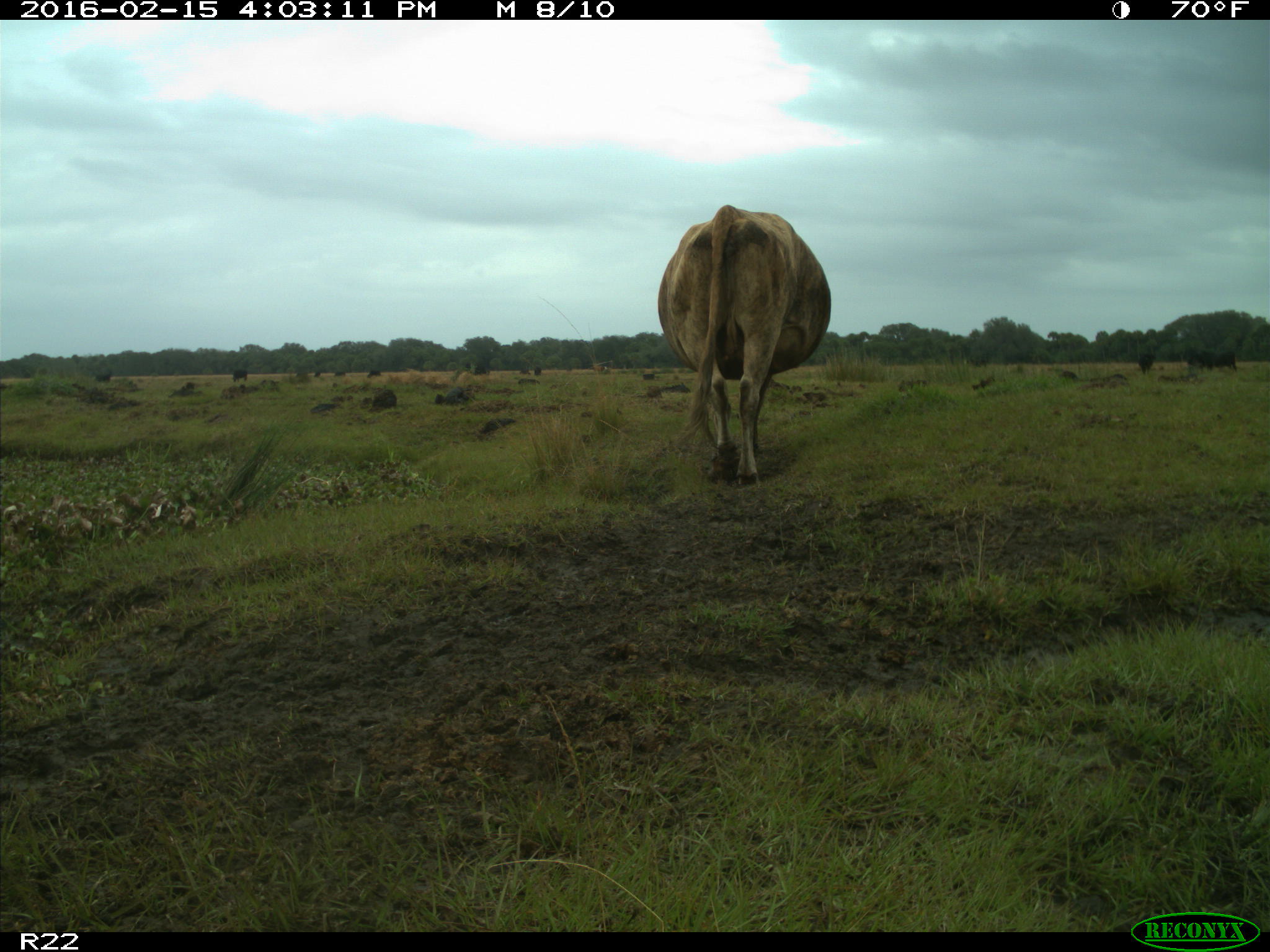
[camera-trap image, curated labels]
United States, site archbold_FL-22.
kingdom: Animalia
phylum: Chordata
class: Mammalia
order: Artiodactyla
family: Bovidae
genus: Bos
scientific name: Bos taurus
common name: domestic cow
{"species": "Bos taurus (domestic cow)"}